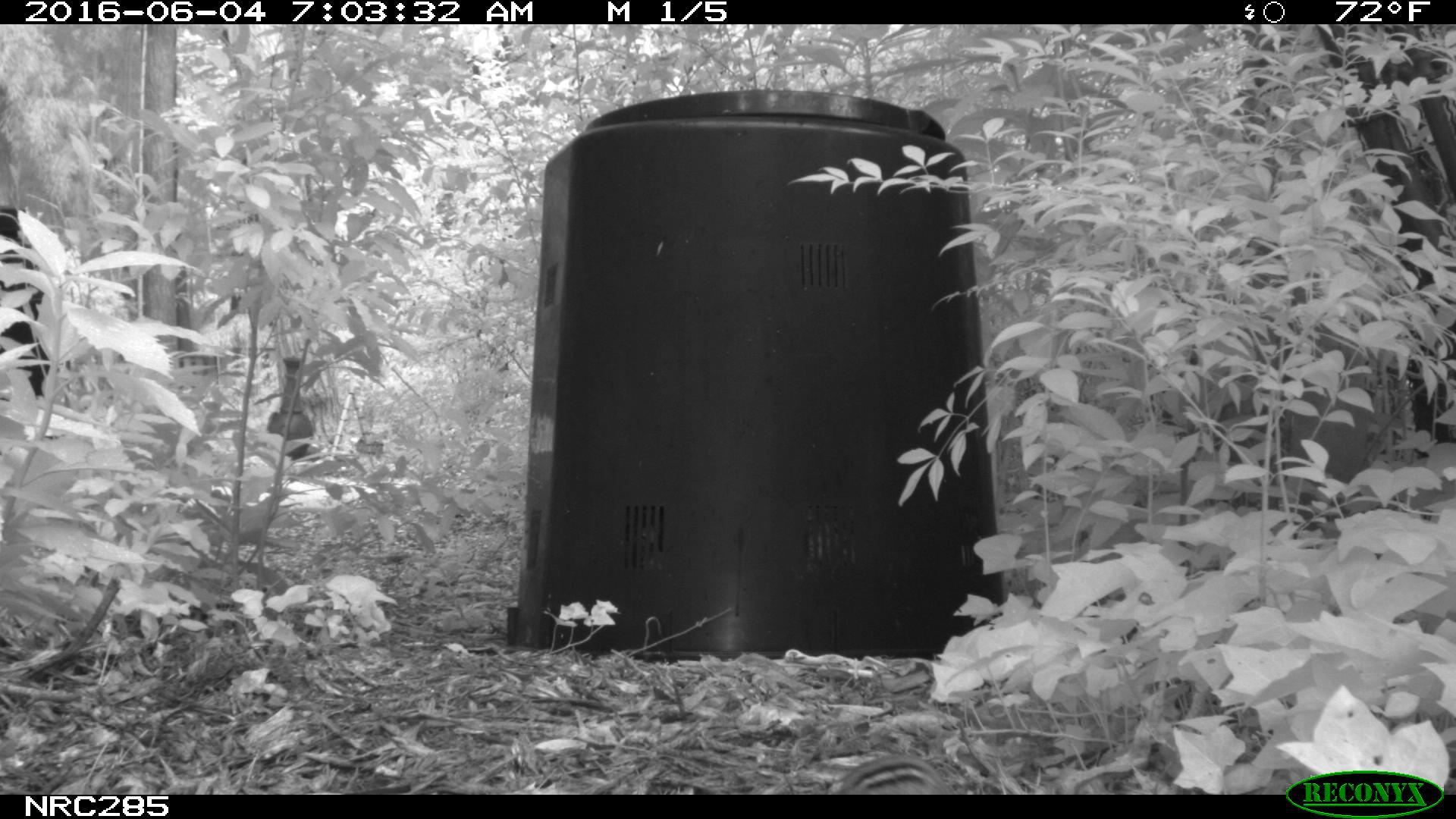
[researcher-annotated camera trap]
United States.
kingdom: Animalia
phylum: Chordata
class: Mammalia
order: Rodentia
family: Sciuridae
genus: Tamias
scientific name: Tamias striatus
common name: eastern chipmunk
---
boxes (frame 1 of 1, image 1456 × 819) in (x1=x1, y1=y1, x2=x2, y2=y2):
Eastern Chipmunk: (x1=819, y1=745, x2=953, y2=796)